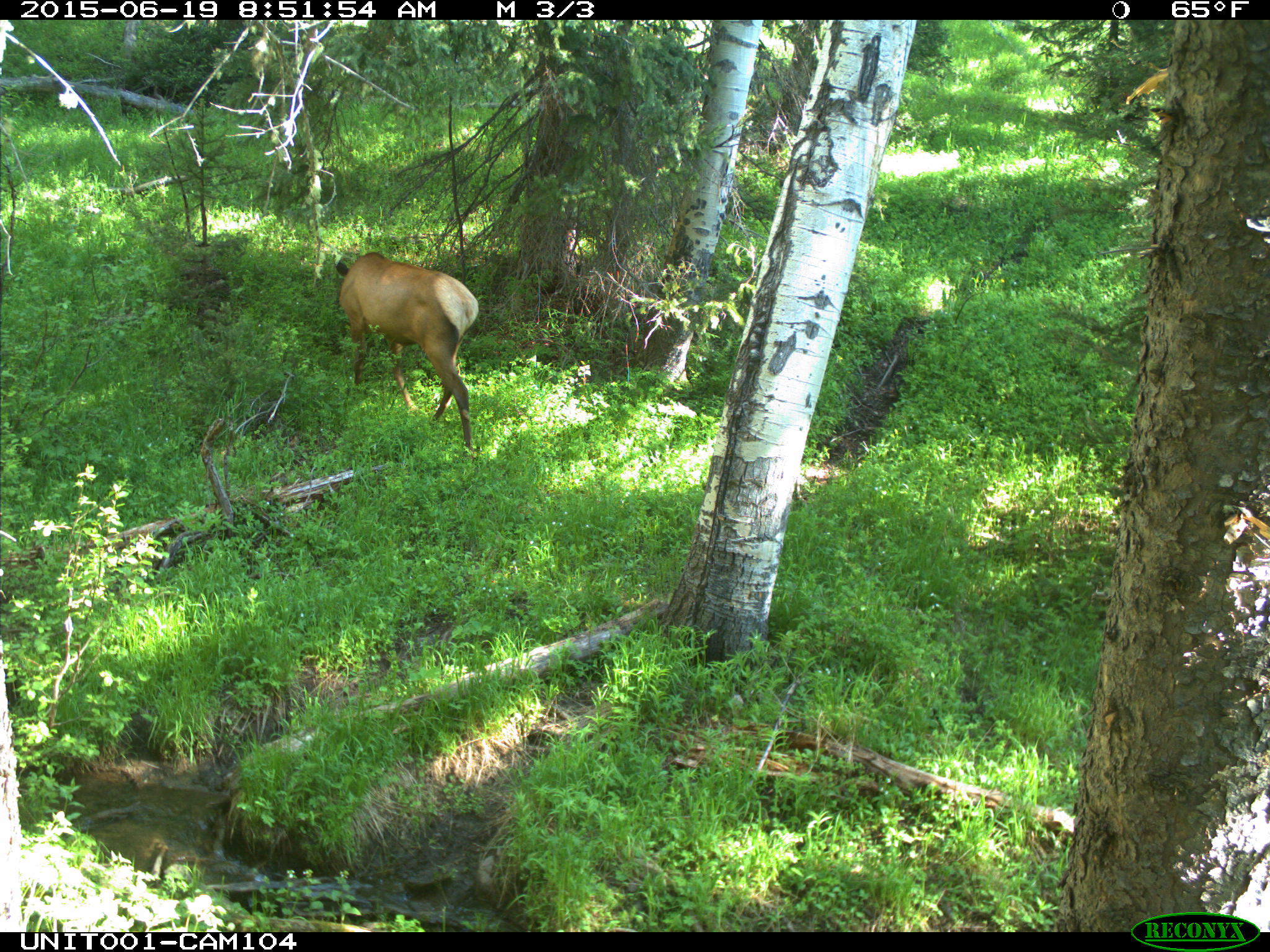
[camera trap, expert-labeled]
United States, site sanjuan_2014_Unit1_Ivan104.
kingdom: Animalia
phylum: Chordata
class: Mammalia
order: Artiodactyla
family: Cervidae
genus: Cervus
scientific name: Cervus elaphus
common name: red deer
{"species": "Cervus elaphus (red deer)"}